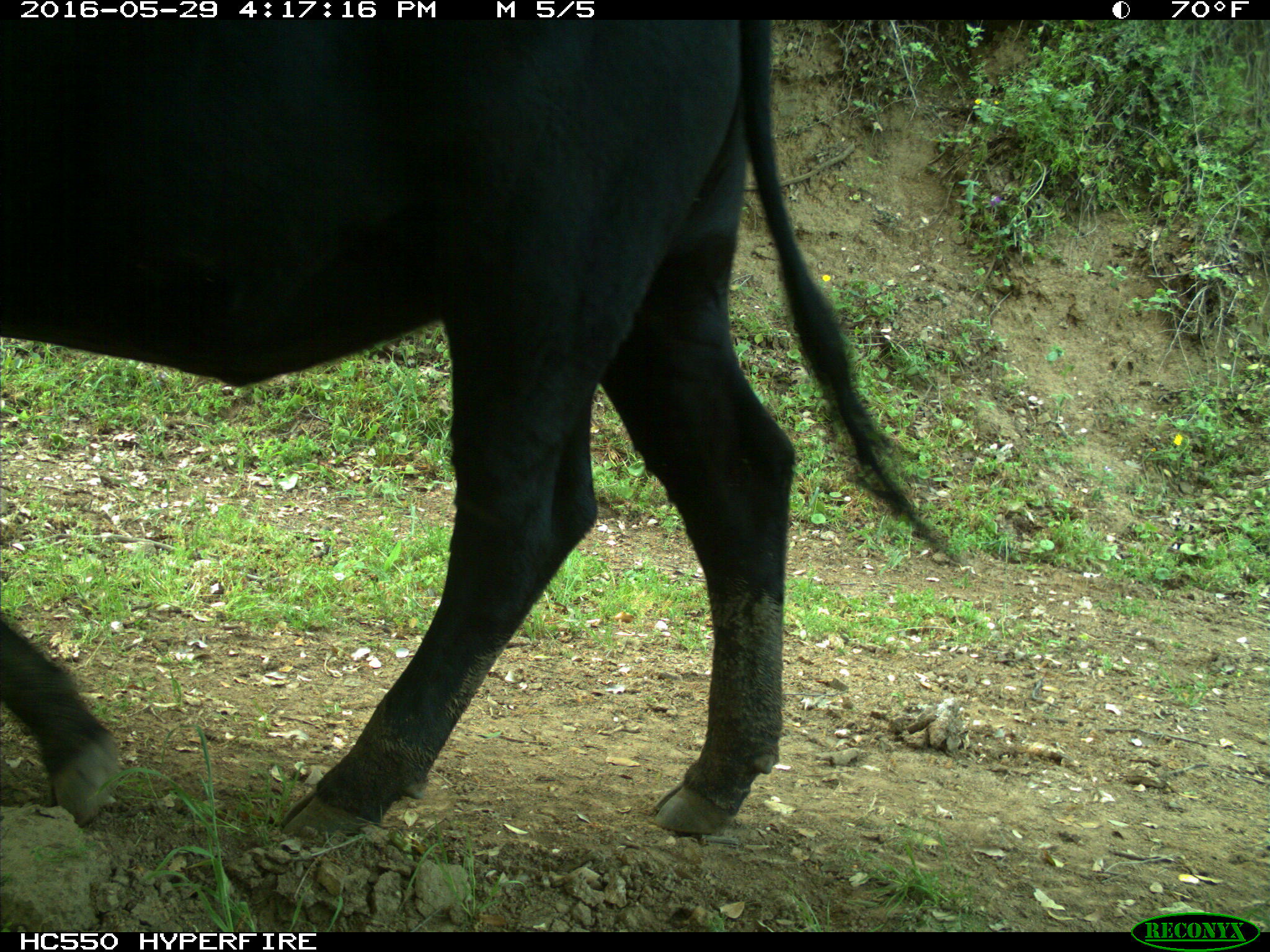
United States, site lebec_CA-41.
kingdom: Animalia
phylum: Chordata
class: Mammalia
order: Artiodactyla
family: Bovidae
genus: Bos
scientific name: Bos taurus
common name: domestic cow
Bos taurus (domestic cow).